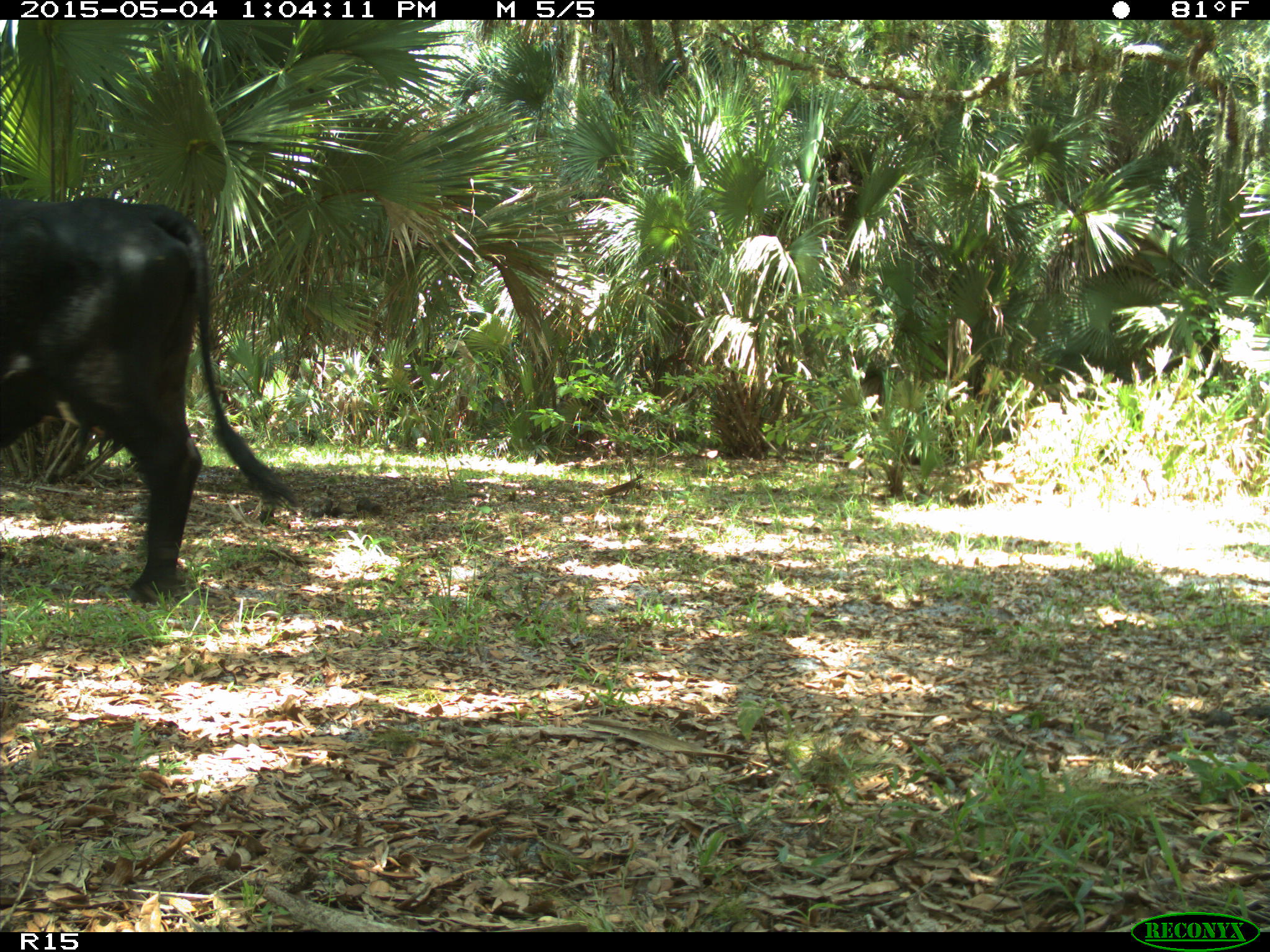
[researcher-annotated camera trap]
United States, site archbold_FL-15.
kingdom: Animalia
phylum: Chordata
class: Mammalia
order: Artiodactyla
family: Bovidae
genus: Bos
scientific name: Bos taurus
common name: domestic cow